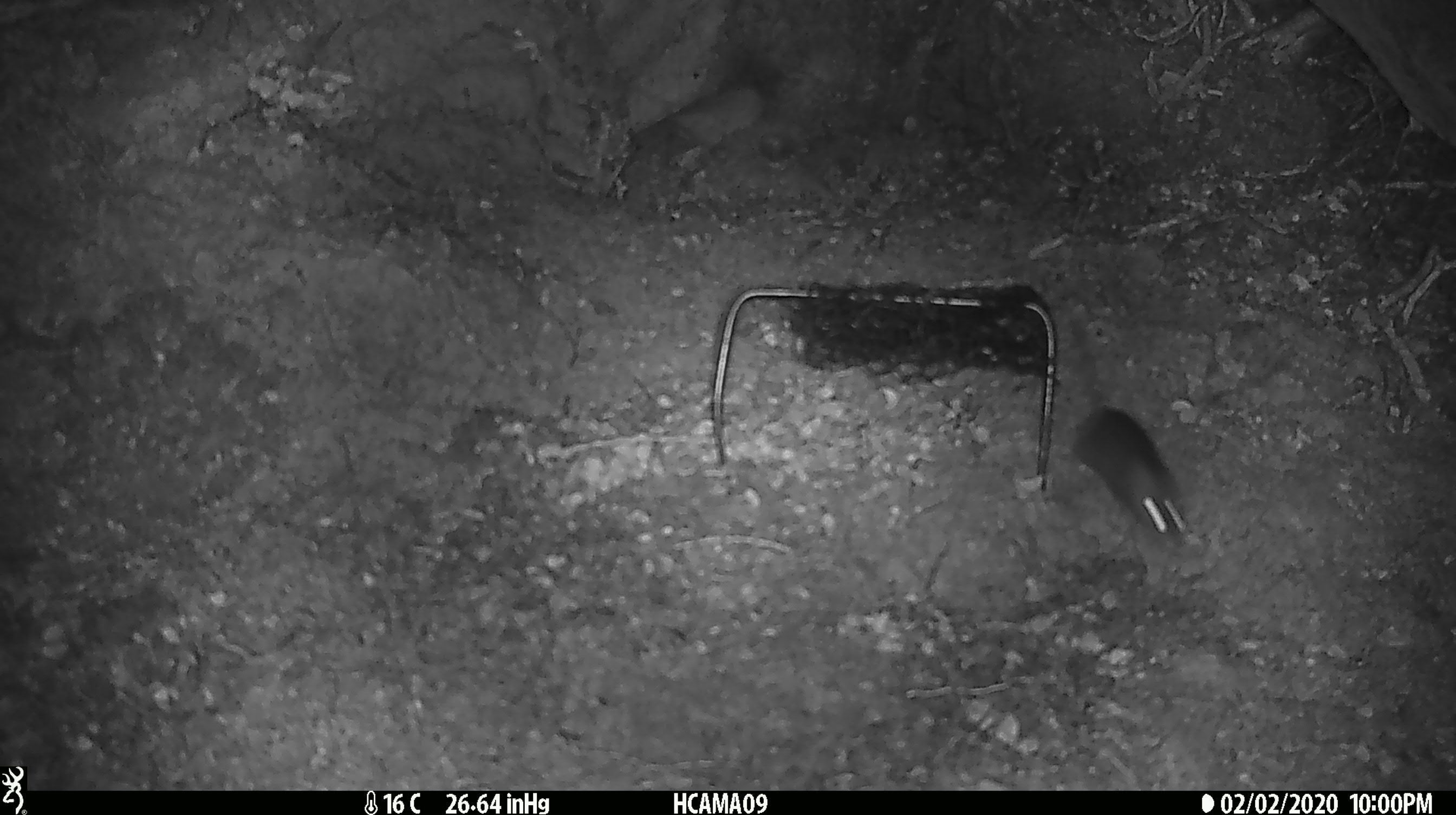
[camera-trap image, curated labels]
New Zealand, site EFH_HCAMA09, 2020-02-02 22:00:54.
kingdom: Animalia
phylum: Chordata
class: Mammalia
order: Rodentia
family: Muridae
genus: Mus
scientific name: Mus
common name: mouse